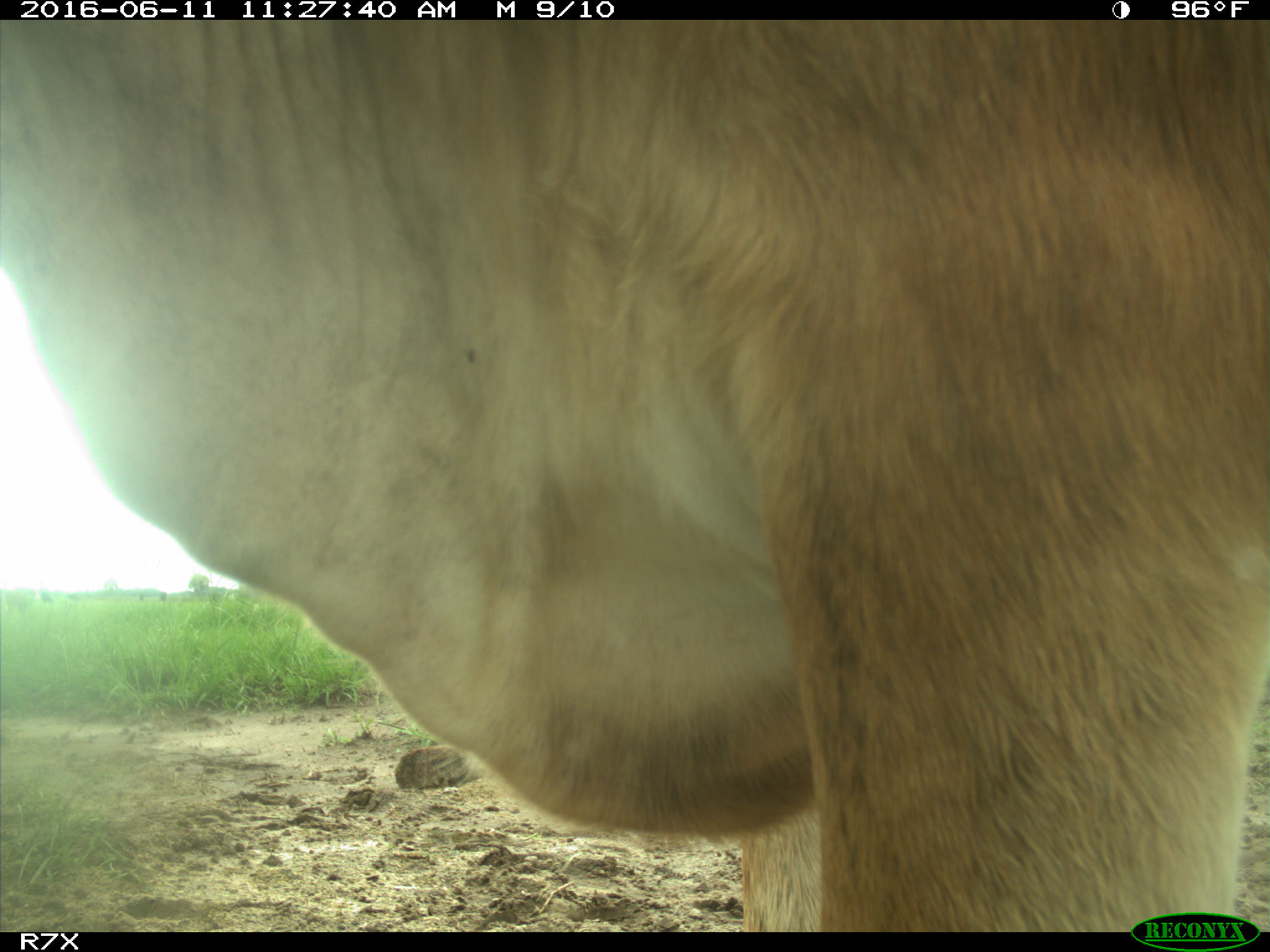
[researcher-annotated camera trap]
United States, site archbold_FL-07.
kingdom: Animalia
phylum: Chordata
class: Mammalia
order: Artiodactyla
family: Bovidae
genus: Bos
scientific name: Bos taurus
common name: domestic cow